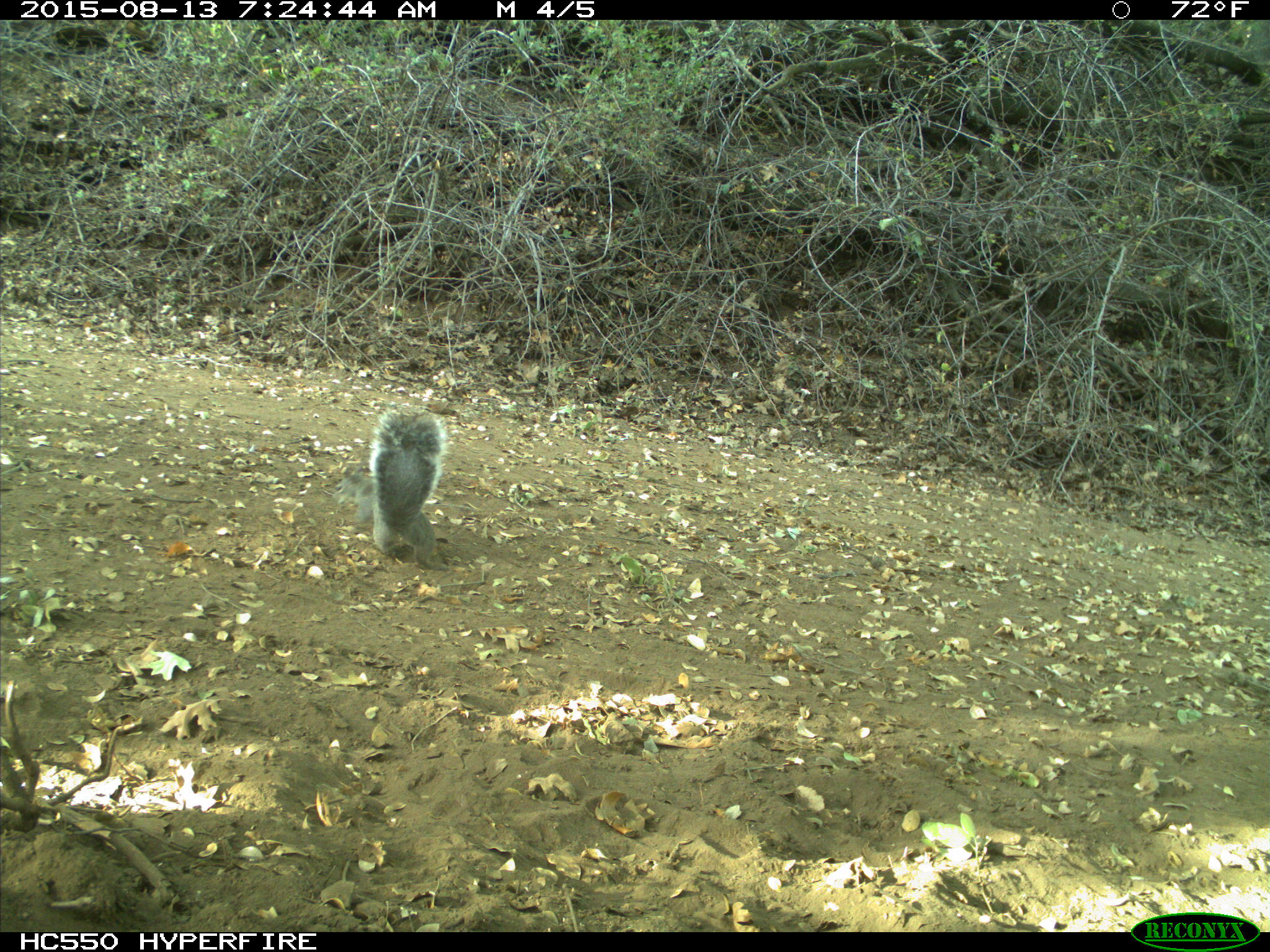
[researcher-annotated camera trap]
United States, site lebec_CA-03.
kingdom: Animalia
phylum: Chordata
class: Mammalia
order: Rodentia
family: Sciuridae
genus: Sciurus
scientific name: Sciurus carolinensis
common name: eastern gray squirrel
Sciurus carolinensis (eastern gray squirrel).